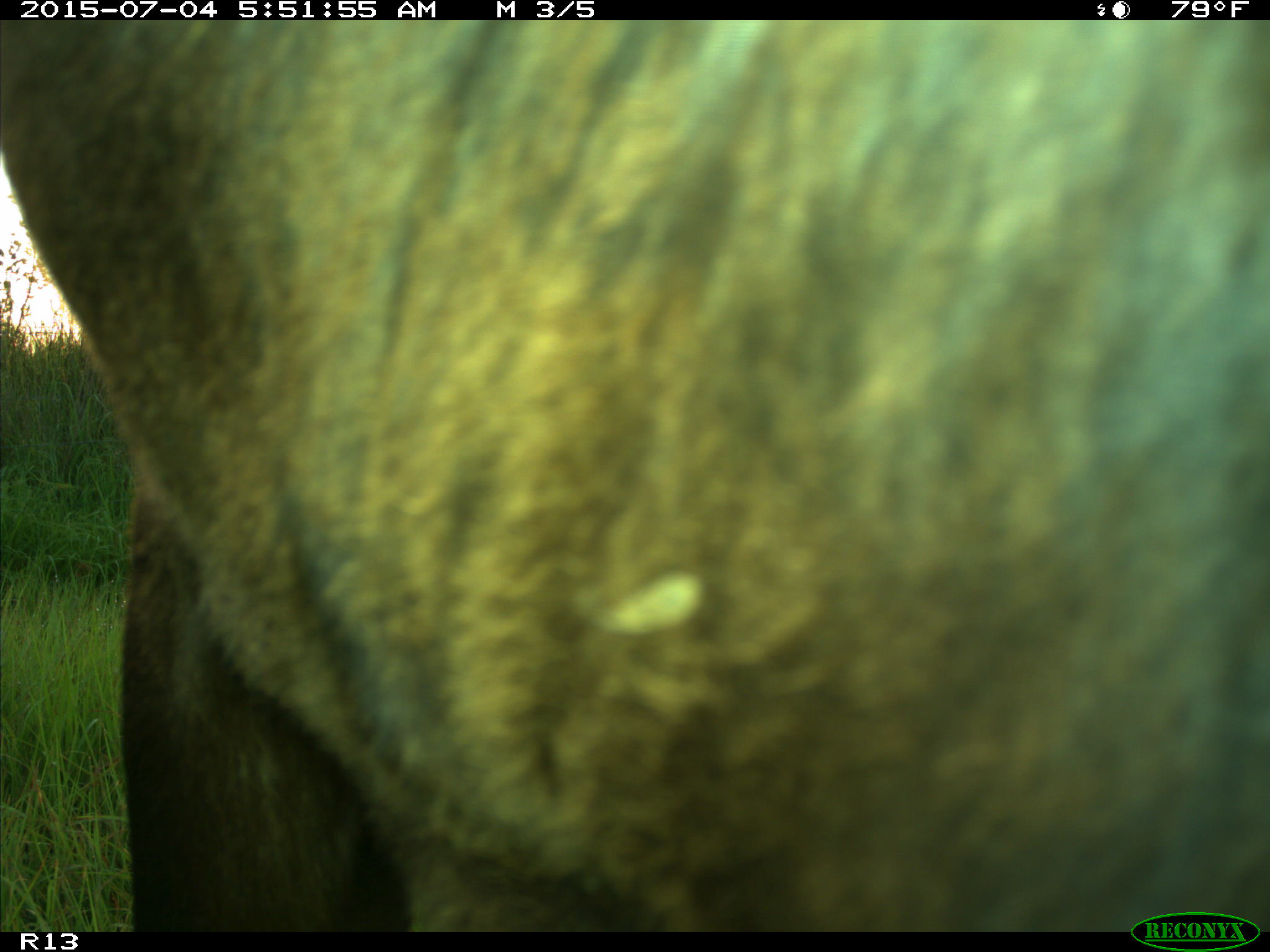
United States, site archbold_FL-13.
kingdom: Animalia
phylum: Chordata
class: Mammalia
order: Artiodactyla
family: Bovidae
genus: Bos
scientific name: Bos taurus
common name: domestic cow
Bos taurus (domestic cow).